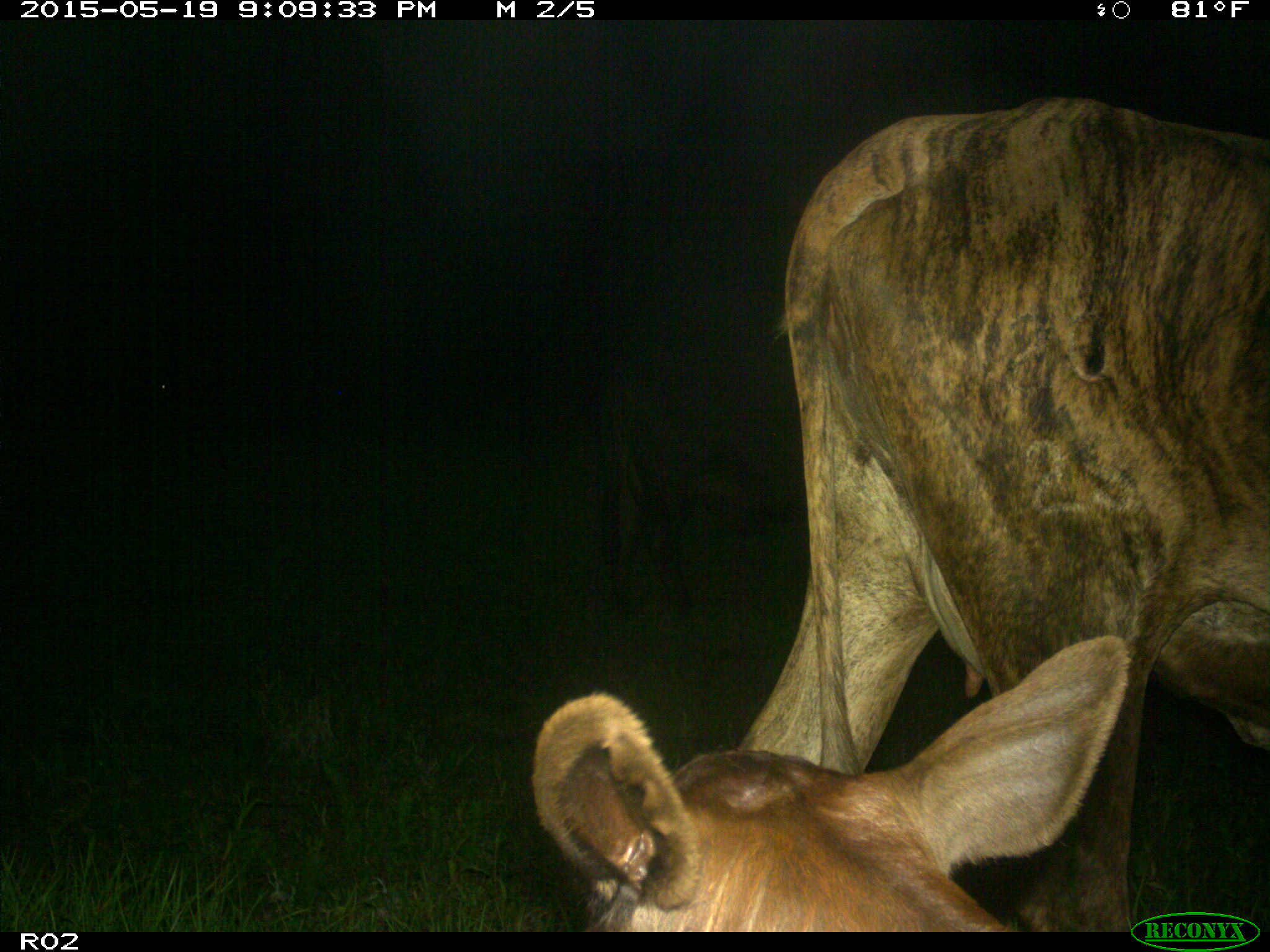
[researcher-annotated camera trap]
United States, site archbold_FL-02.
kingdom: Animalia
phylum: Chordata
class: Mammalia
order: Artiodactyla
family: Bovidae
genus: Bos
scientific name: Bos taurus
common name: domestic cow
Bos taurus (domestic cow).